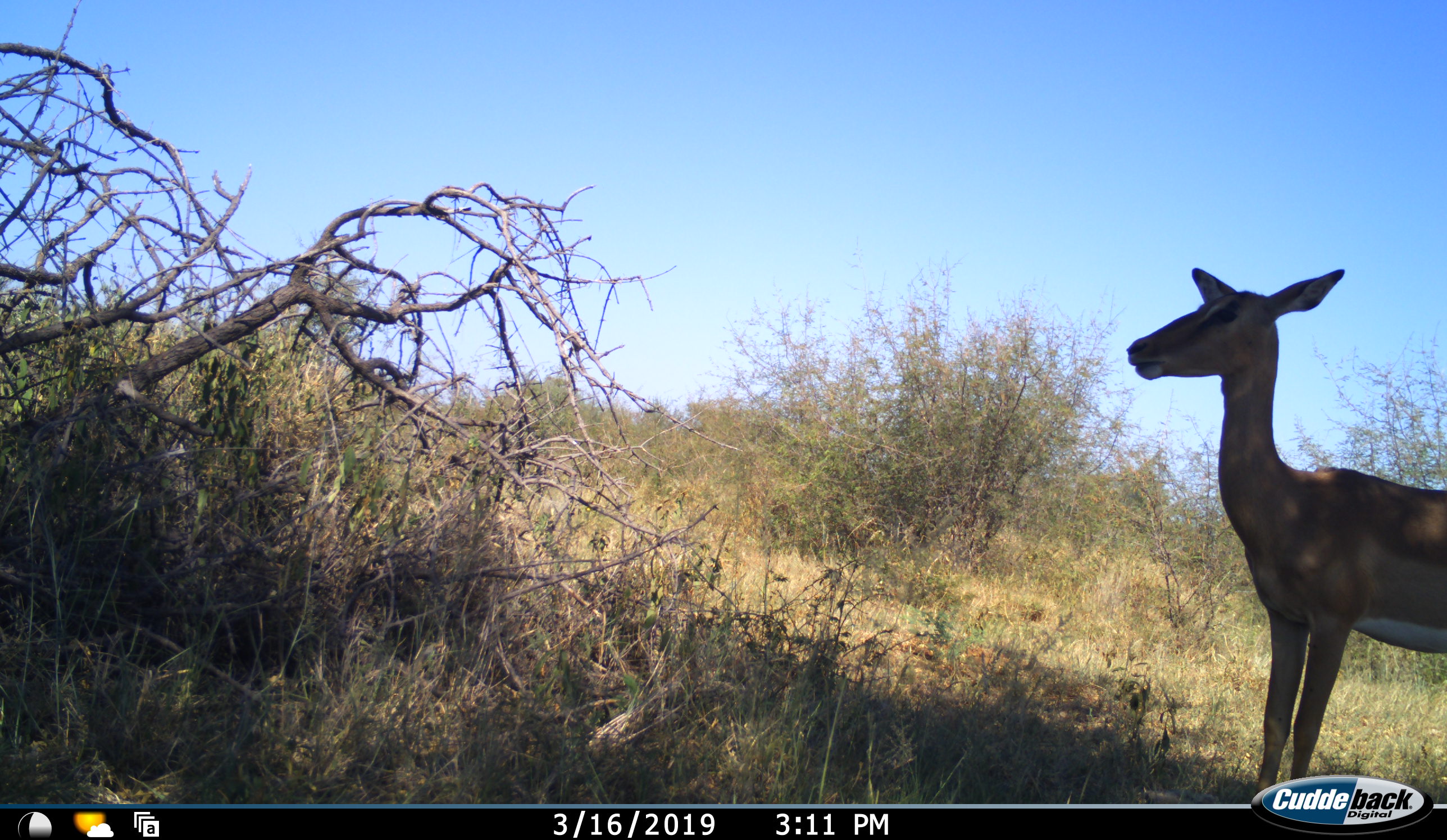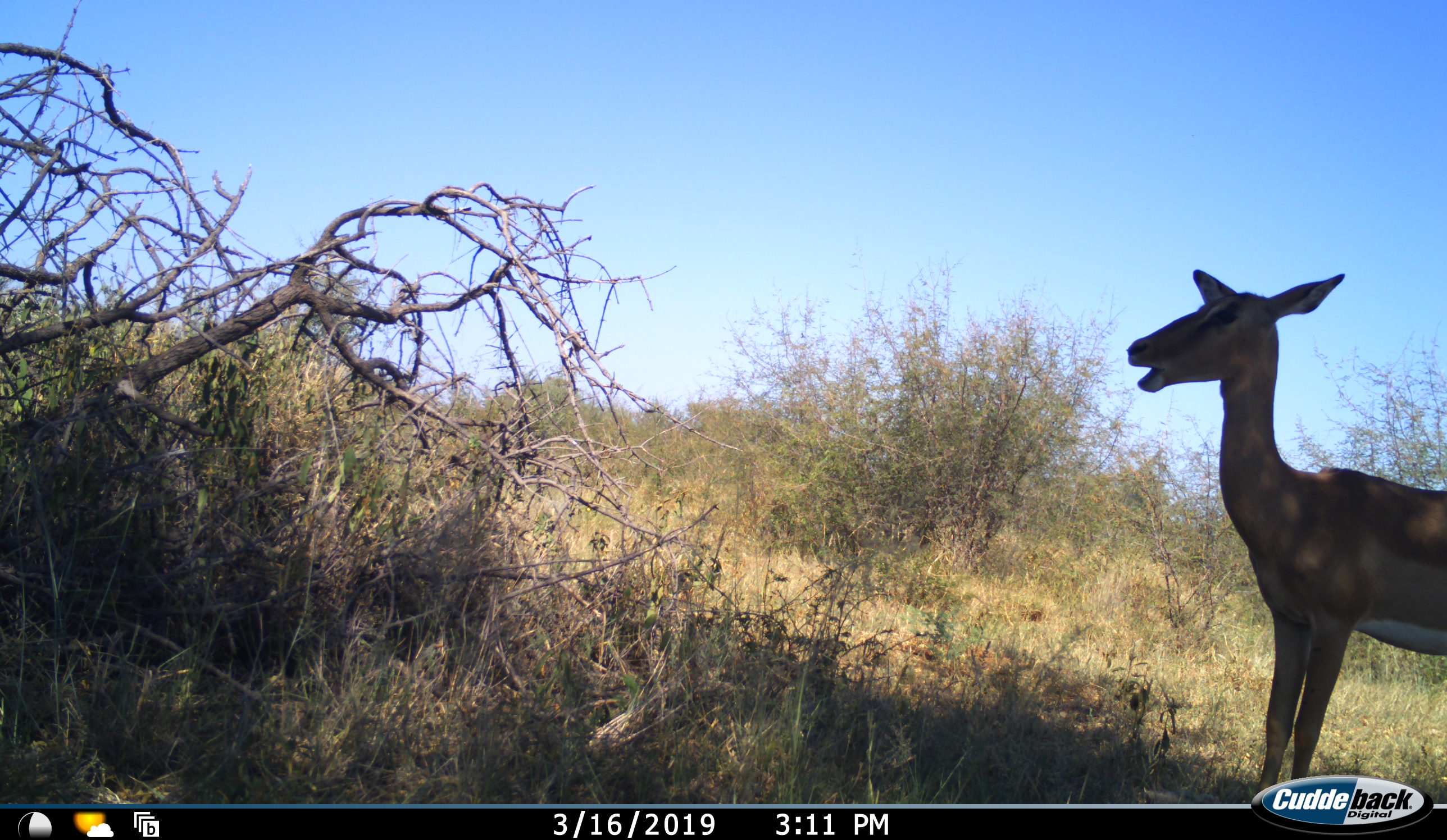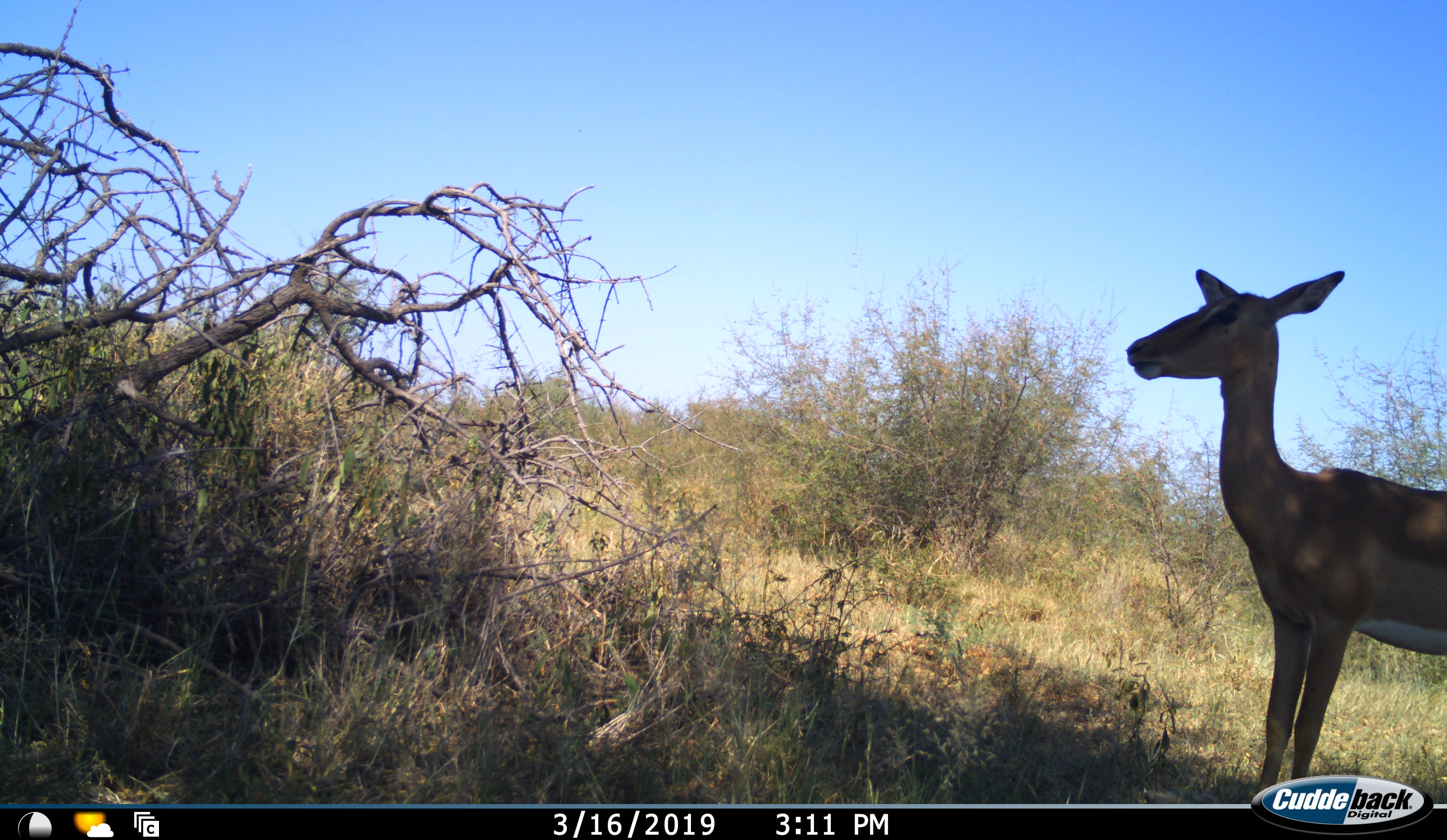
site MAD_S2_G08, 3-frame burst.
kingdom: Animalia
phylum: Chordata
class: Mammalia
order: Artiodactyla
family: Bovidae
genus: Aepyceros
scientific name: Aepyceros melampus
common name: impala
Impala (Aepyceros melampus), count 1. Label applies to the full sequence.